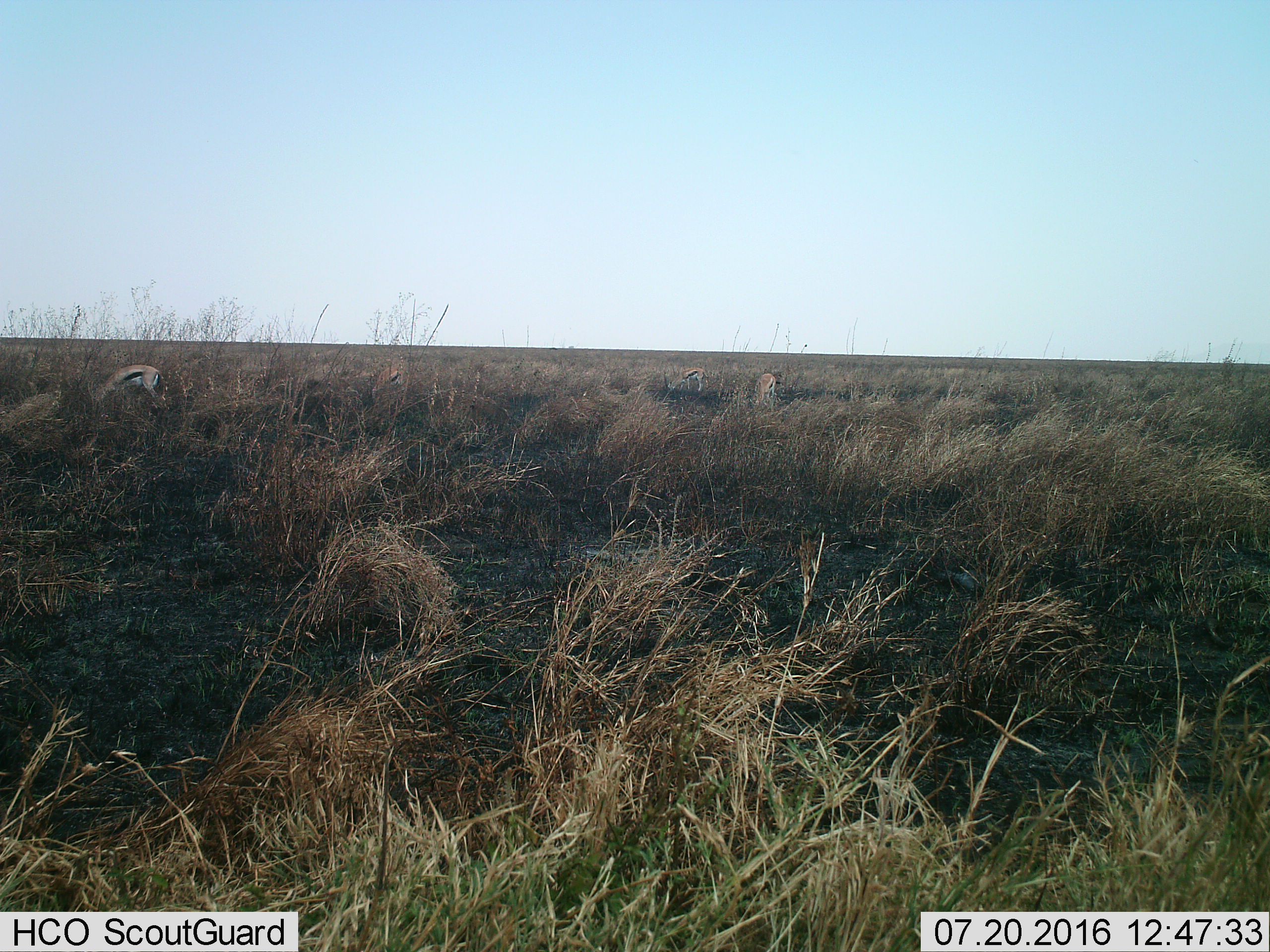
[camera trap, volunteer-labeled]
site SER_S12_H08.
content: unidentified animal